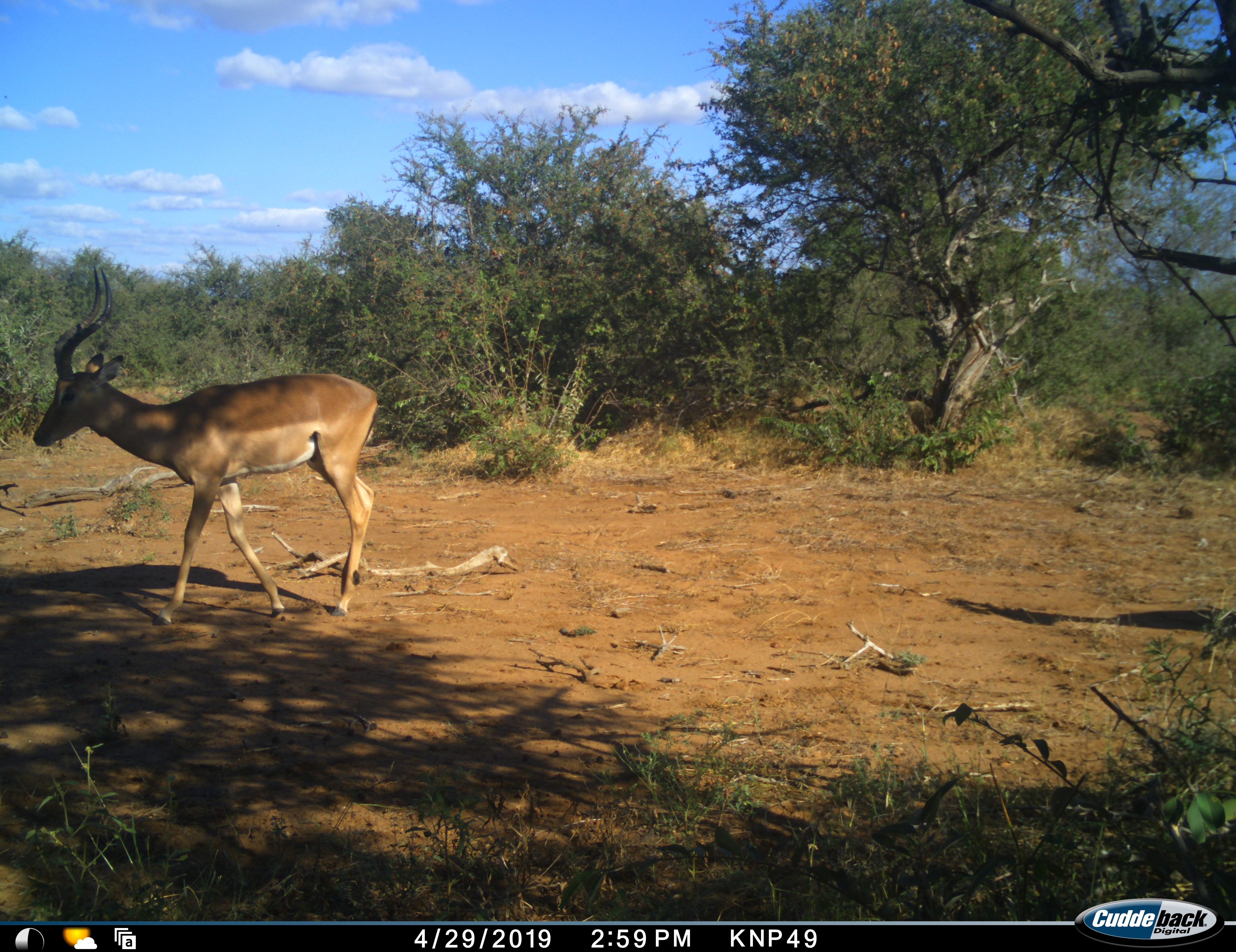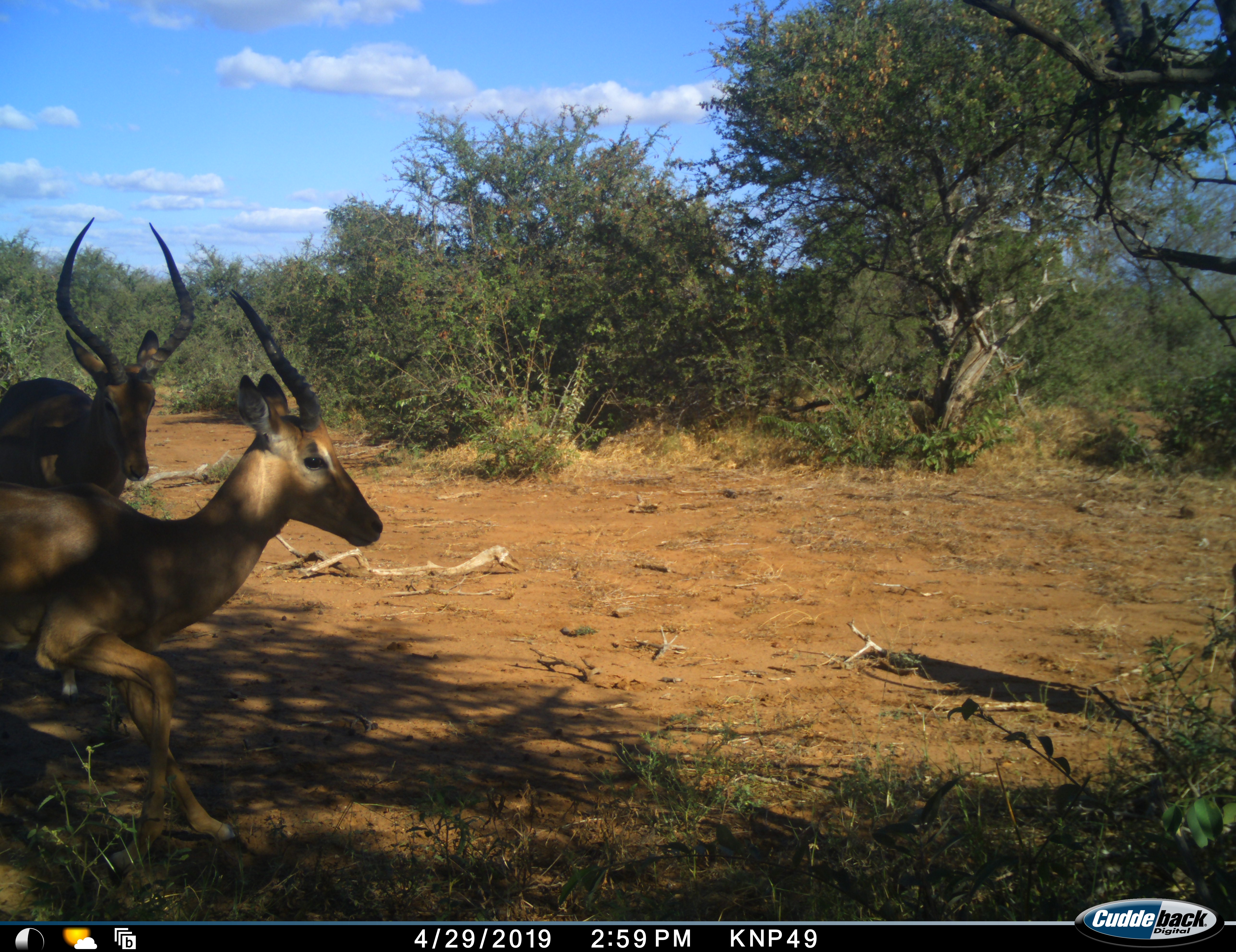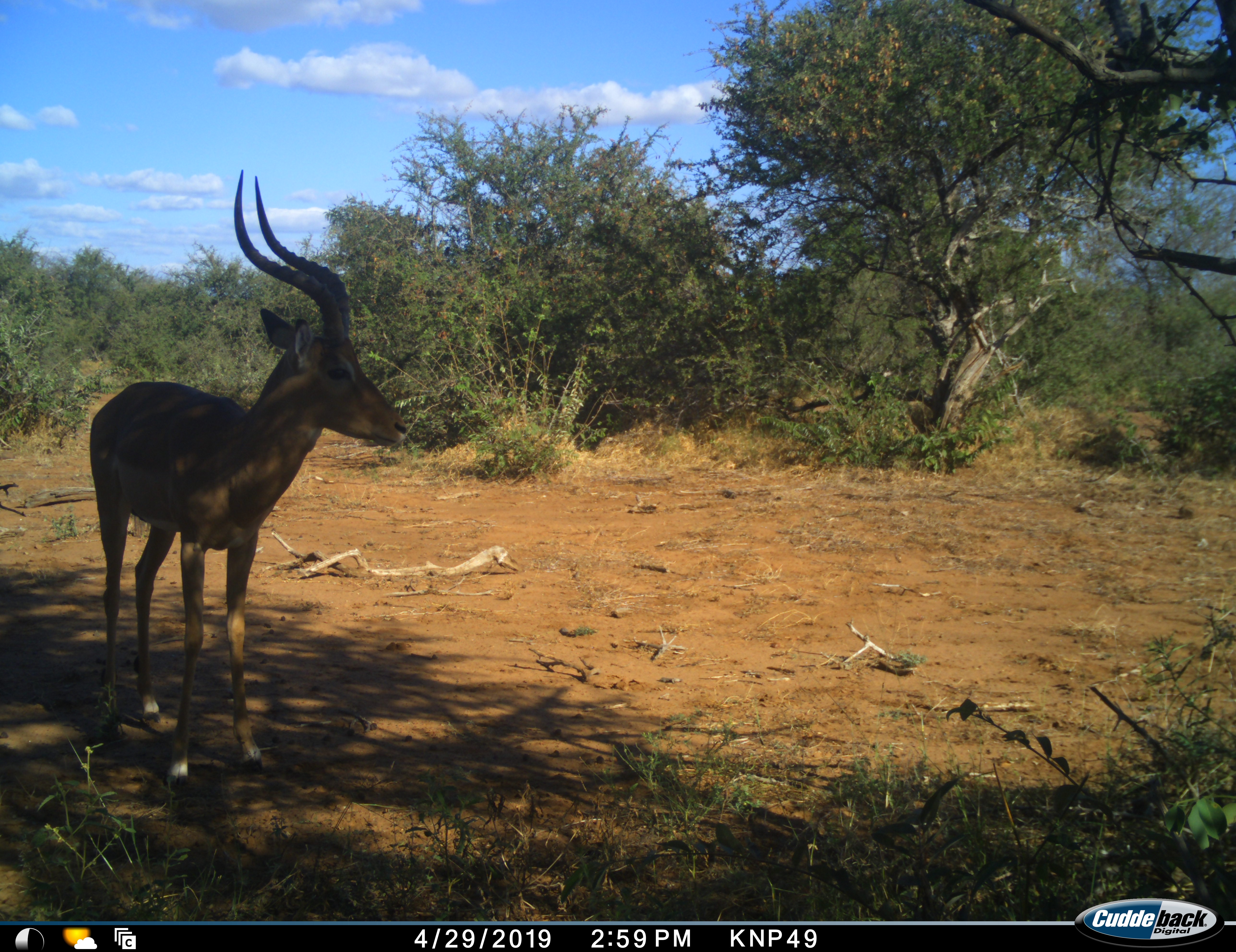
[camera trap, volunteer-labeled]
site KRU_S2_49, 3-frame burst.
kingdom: Animalia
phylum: Chordata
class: Mammalia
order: Artiodactyla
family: Bovidae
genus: Aepyceros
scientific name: Aepyceros melampus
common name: impala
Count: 2.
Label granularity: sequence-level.